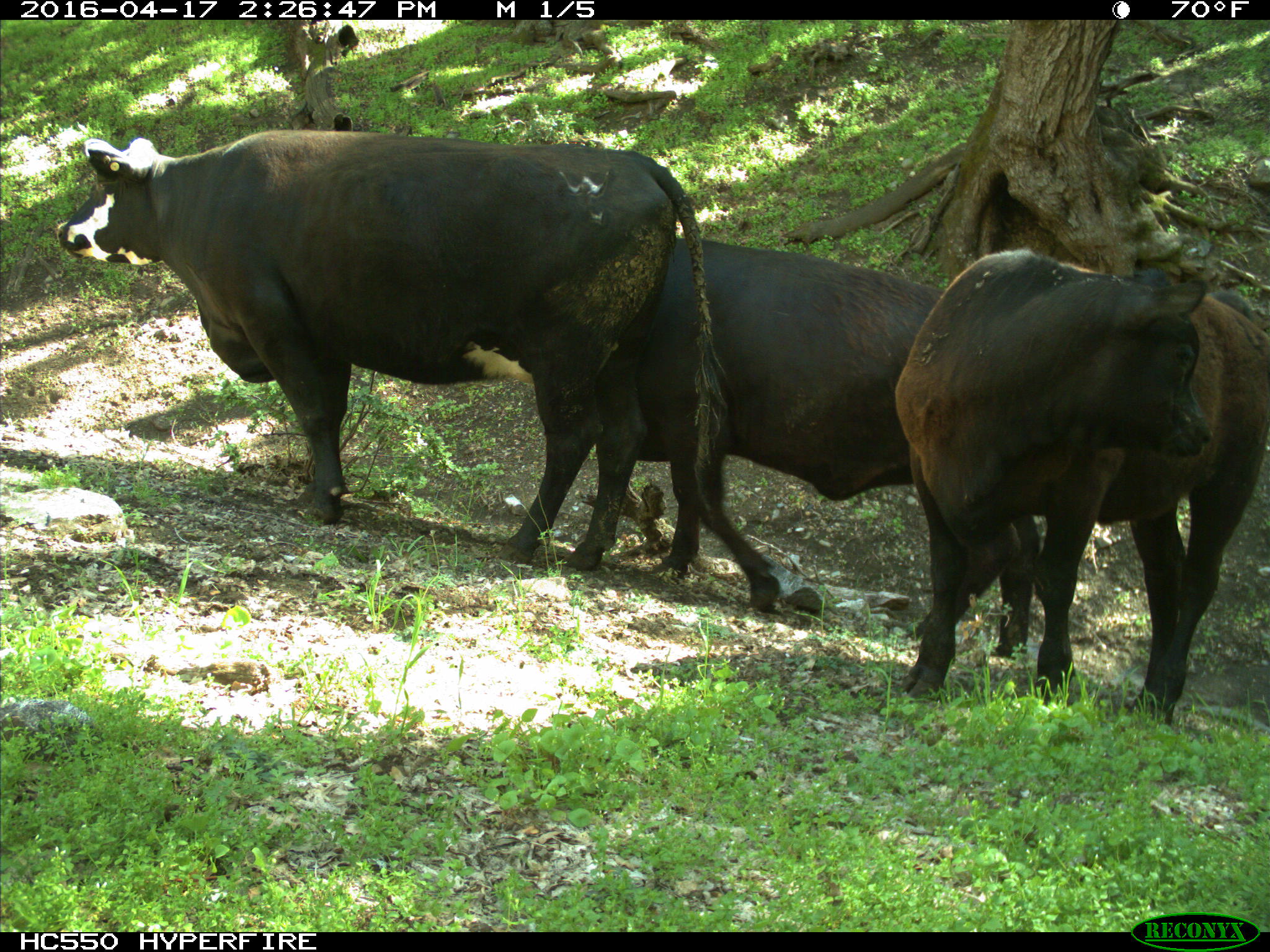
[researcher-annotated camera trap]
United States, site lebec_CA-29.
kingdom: Animalia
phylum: Chordata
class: Mammalia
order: Artiodactyla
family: Bovidae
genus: Bos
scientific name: Bos taurus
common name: domestic cow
Bos taurus (domestic cow).